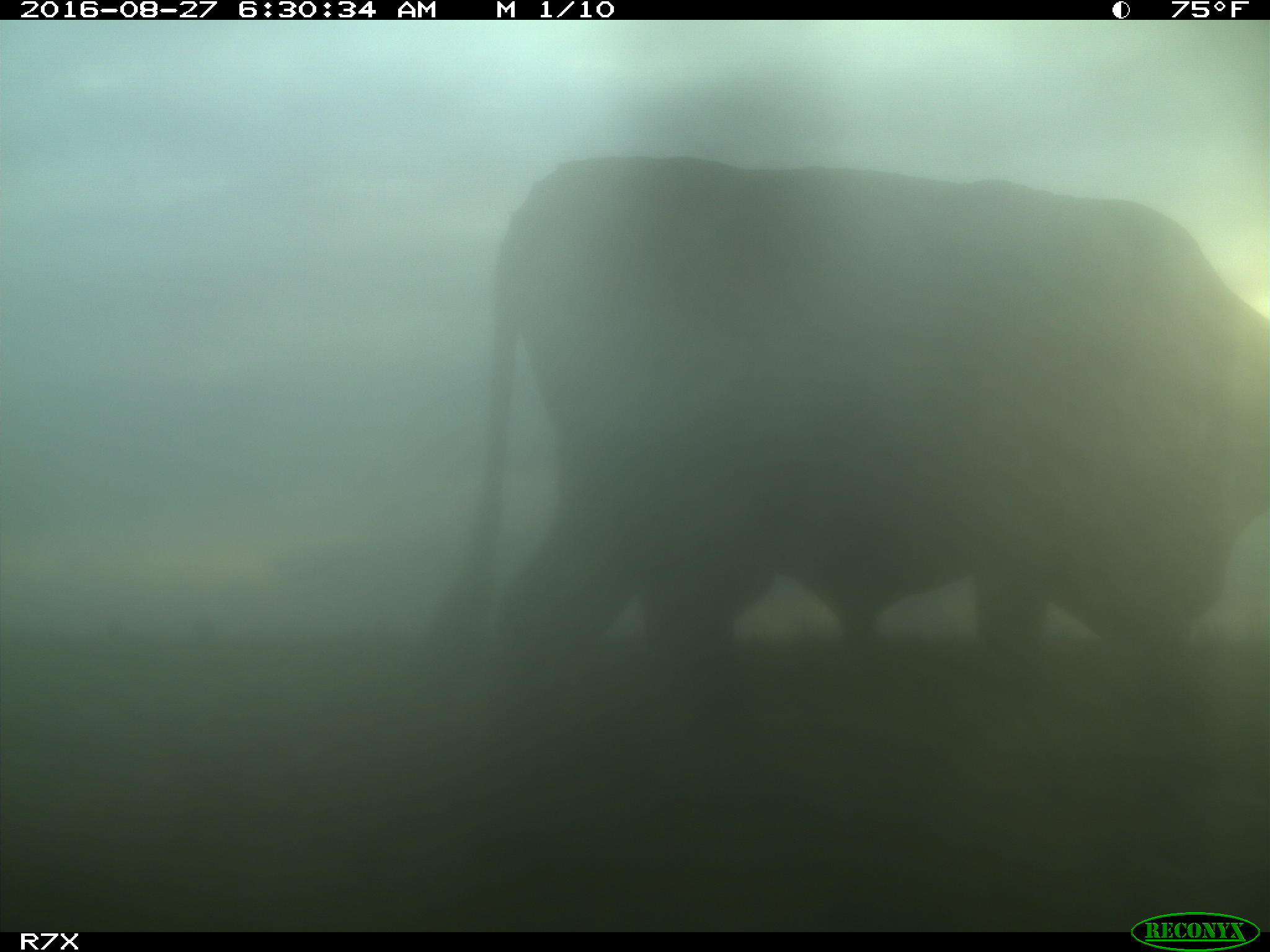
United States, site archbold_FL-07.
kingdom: Animalia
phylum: Chordata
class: Mammalia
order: Artiodactyla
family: Bovidae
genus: Bos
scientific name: Bos taurus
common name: domestic cow